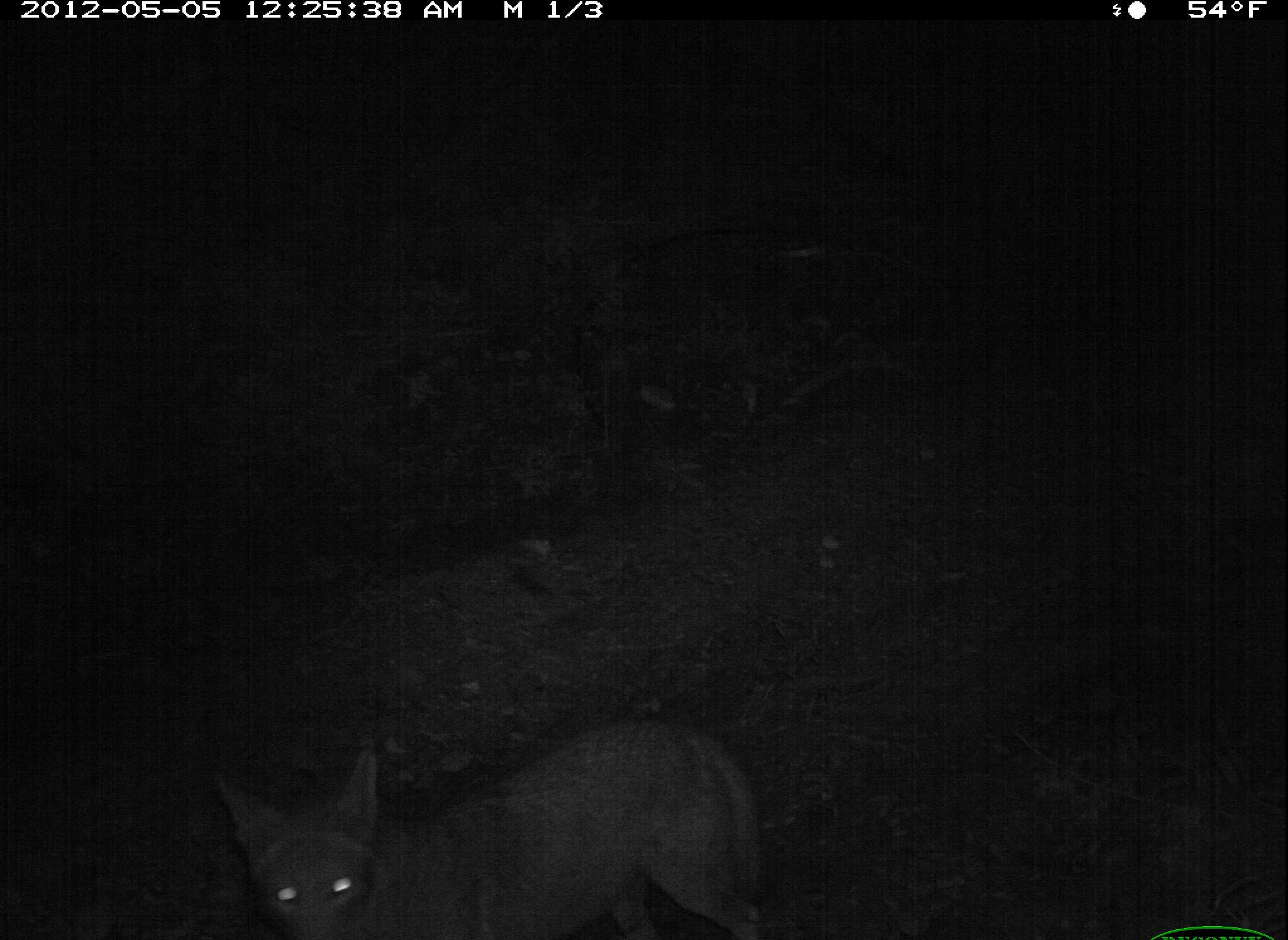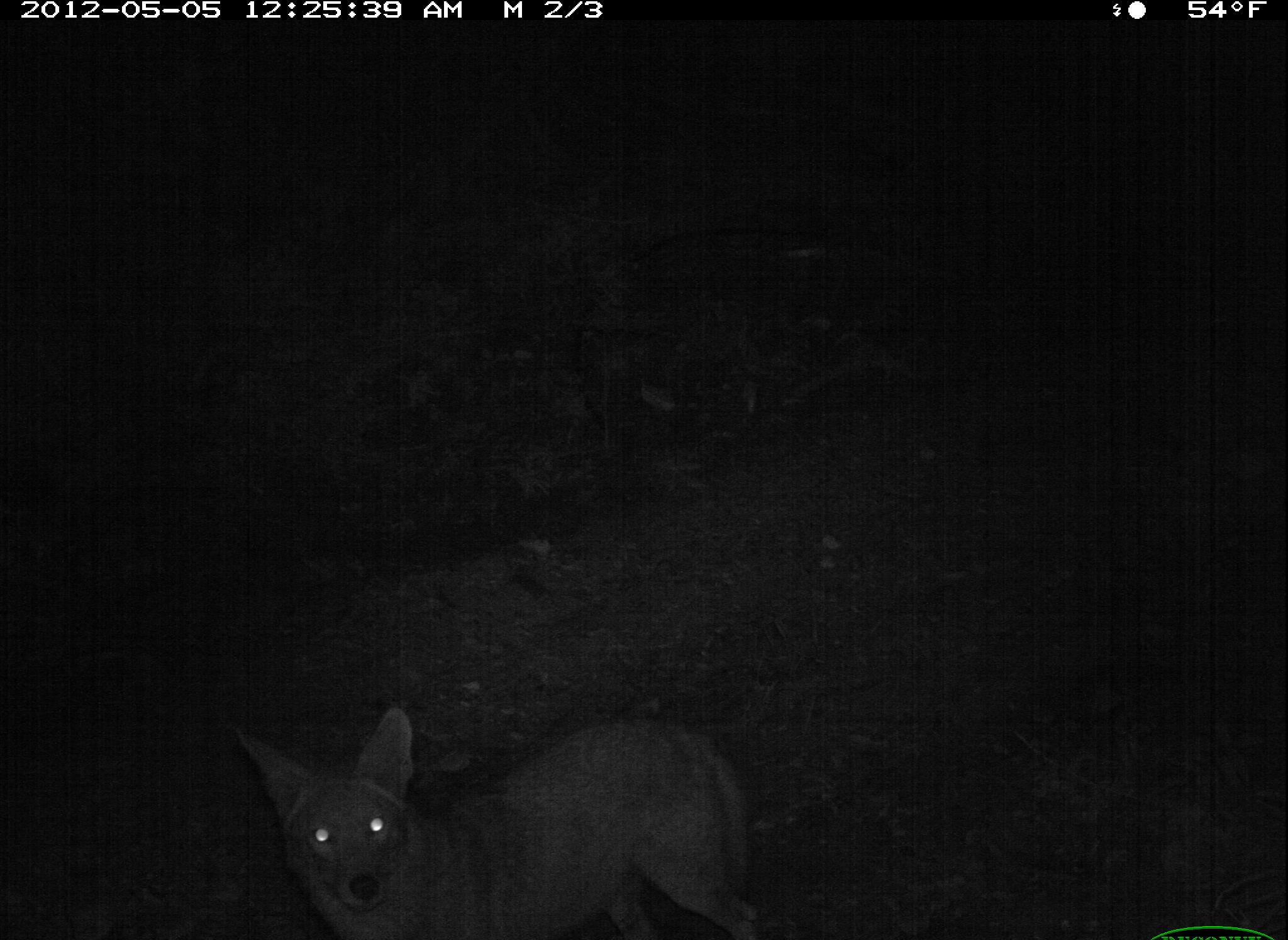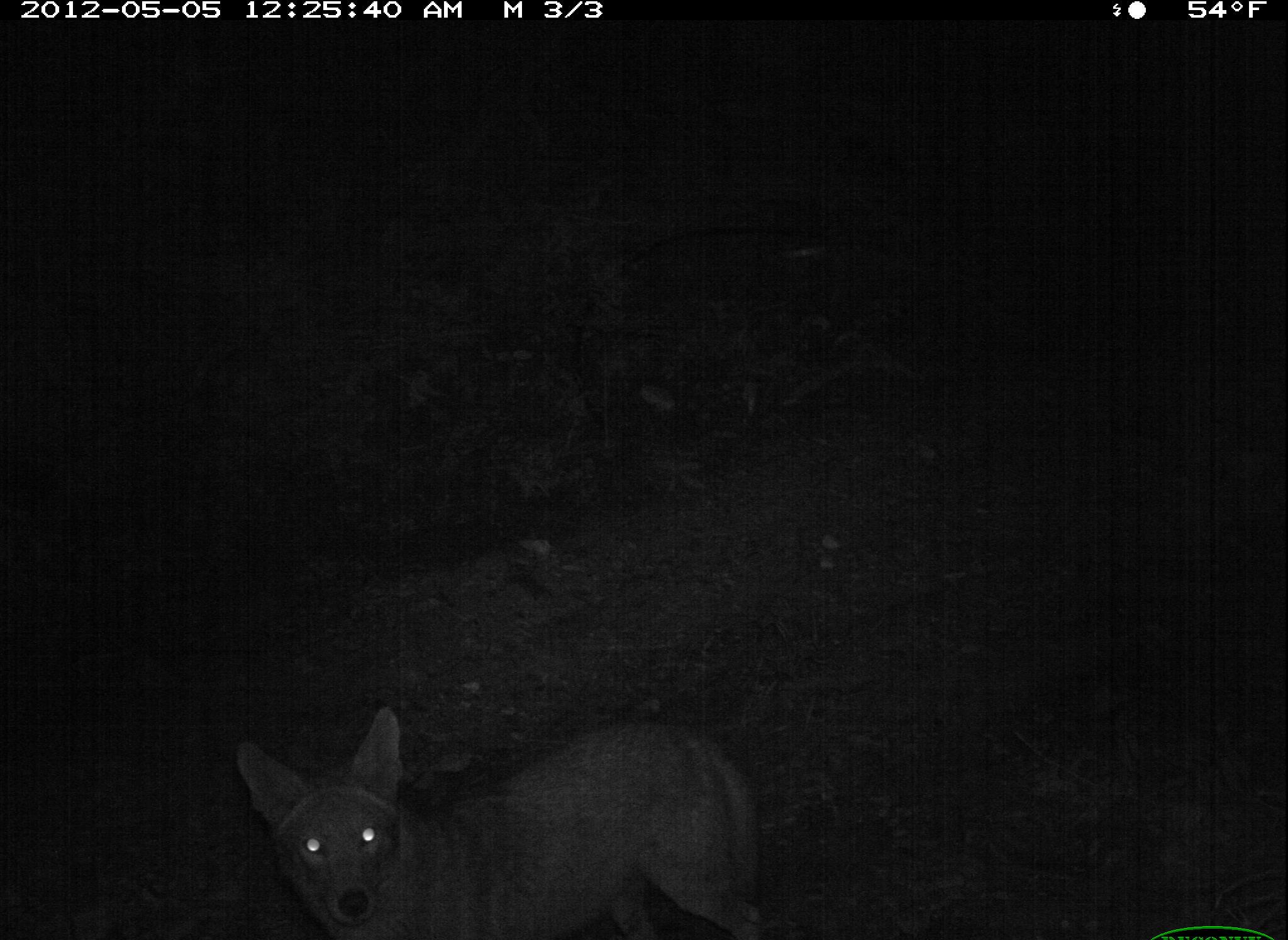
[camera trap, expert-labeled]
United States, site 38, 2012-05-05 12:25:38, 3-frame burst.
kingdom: Animalia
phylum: Chordata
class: Mammalia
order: Carnivora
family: Canidae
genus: Canis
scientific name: Canis latrans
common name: coyote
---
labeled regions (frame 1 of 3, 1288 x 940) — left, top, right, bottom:
coyote: 201, 709, 779, 936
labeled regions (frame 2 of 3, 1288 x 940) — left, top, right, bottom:
coyote: 224, 691, 778, 937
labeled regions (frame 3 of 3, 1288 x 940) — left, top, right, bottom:
coyote: 198, 701, 792, 940